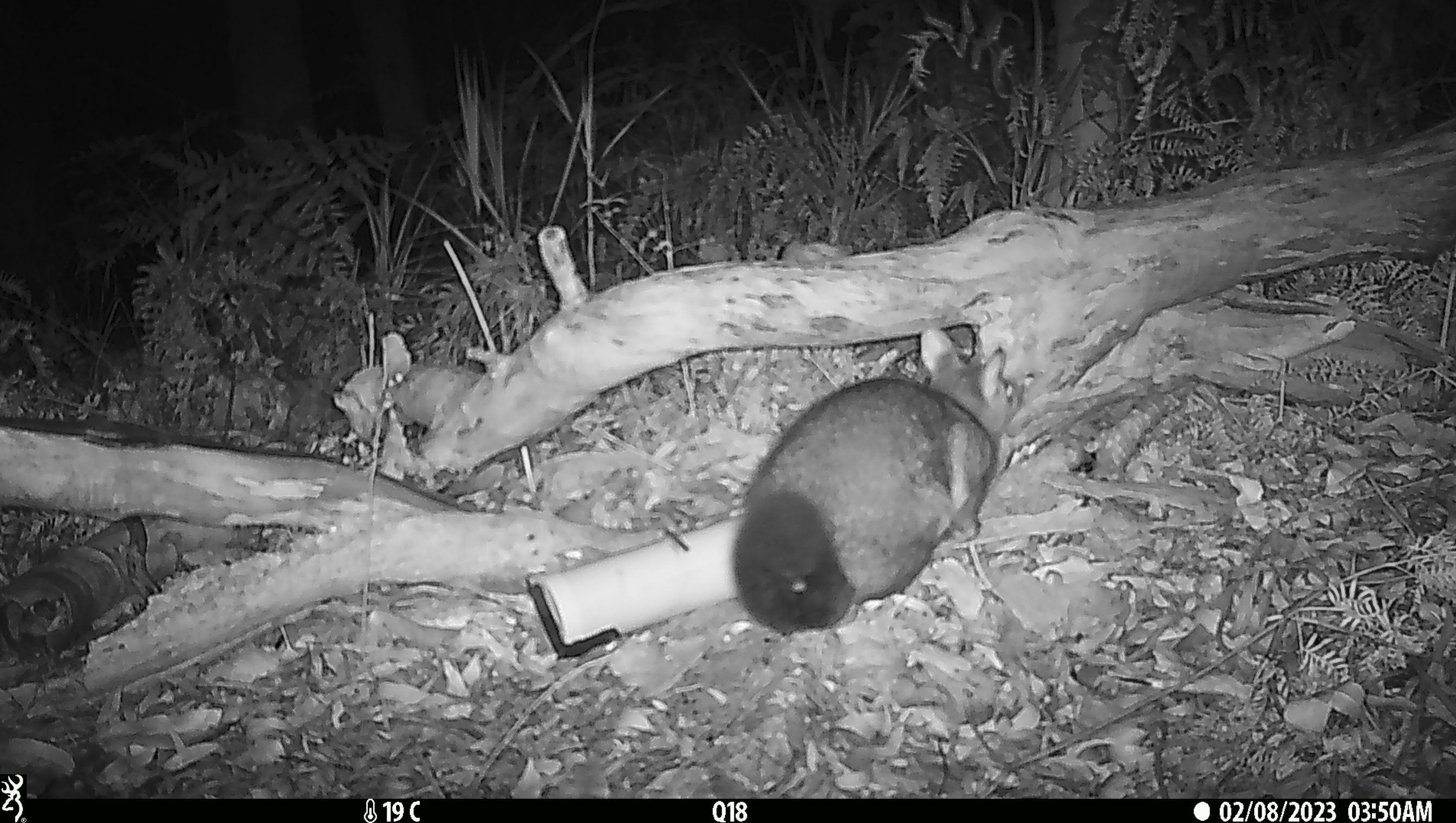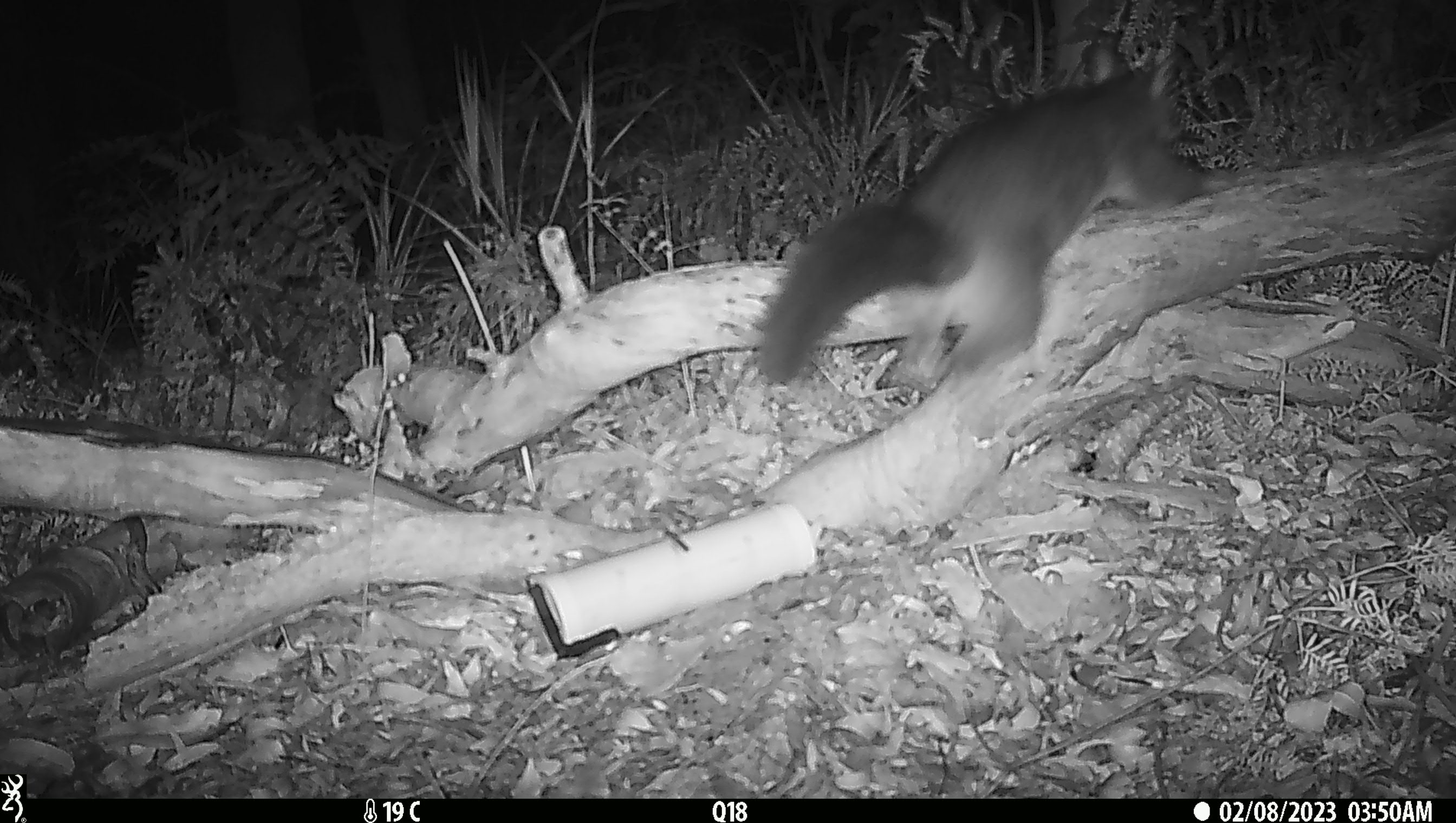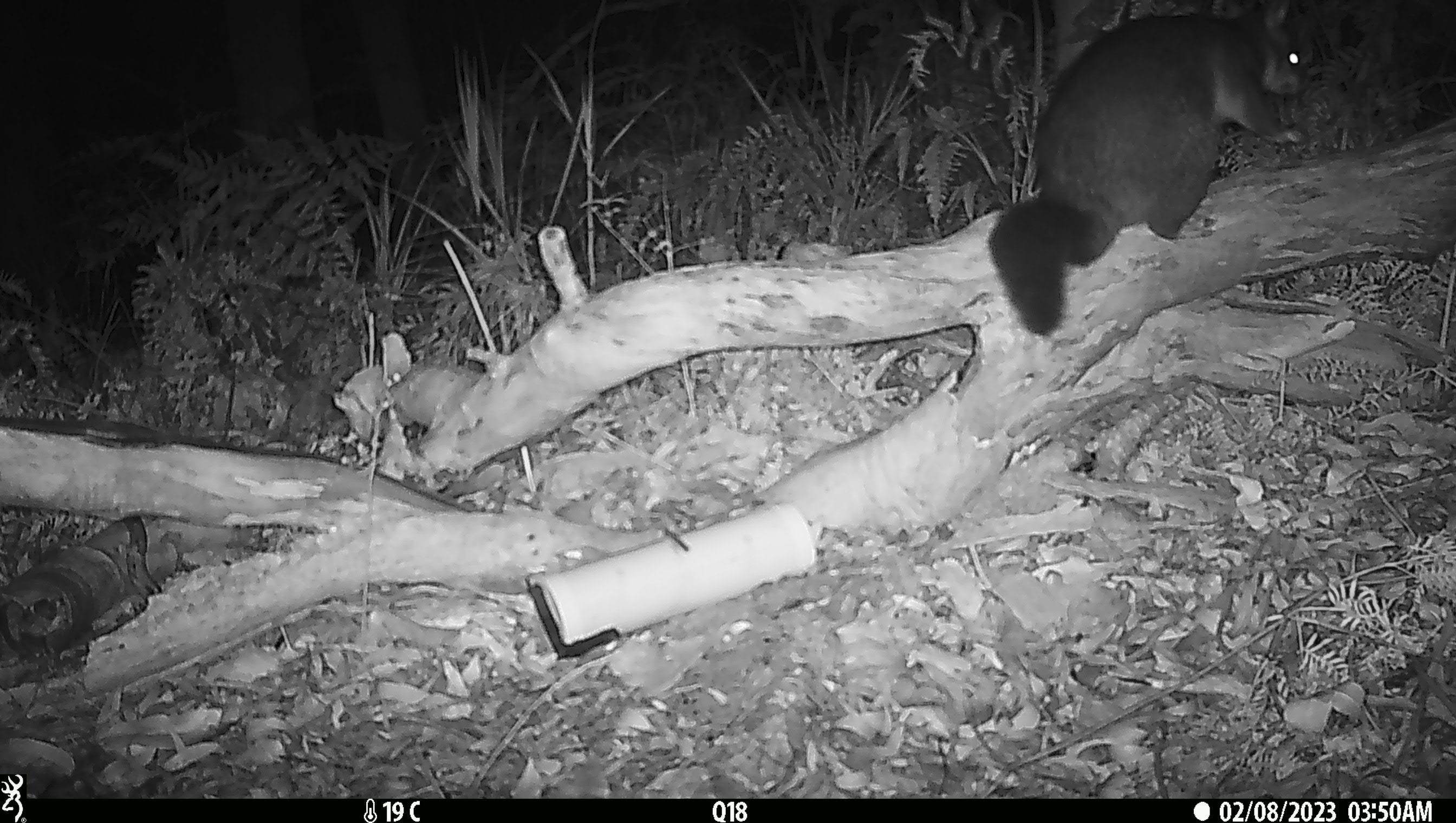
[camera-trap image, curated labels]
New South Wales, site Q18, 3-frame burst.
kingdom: Animalia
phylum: Chordata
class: Mammalia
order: Diprotodontia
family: Phalangeridae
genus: Trichosurus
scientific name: Trichosurus vulpecula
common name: common brushtail possum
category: possum